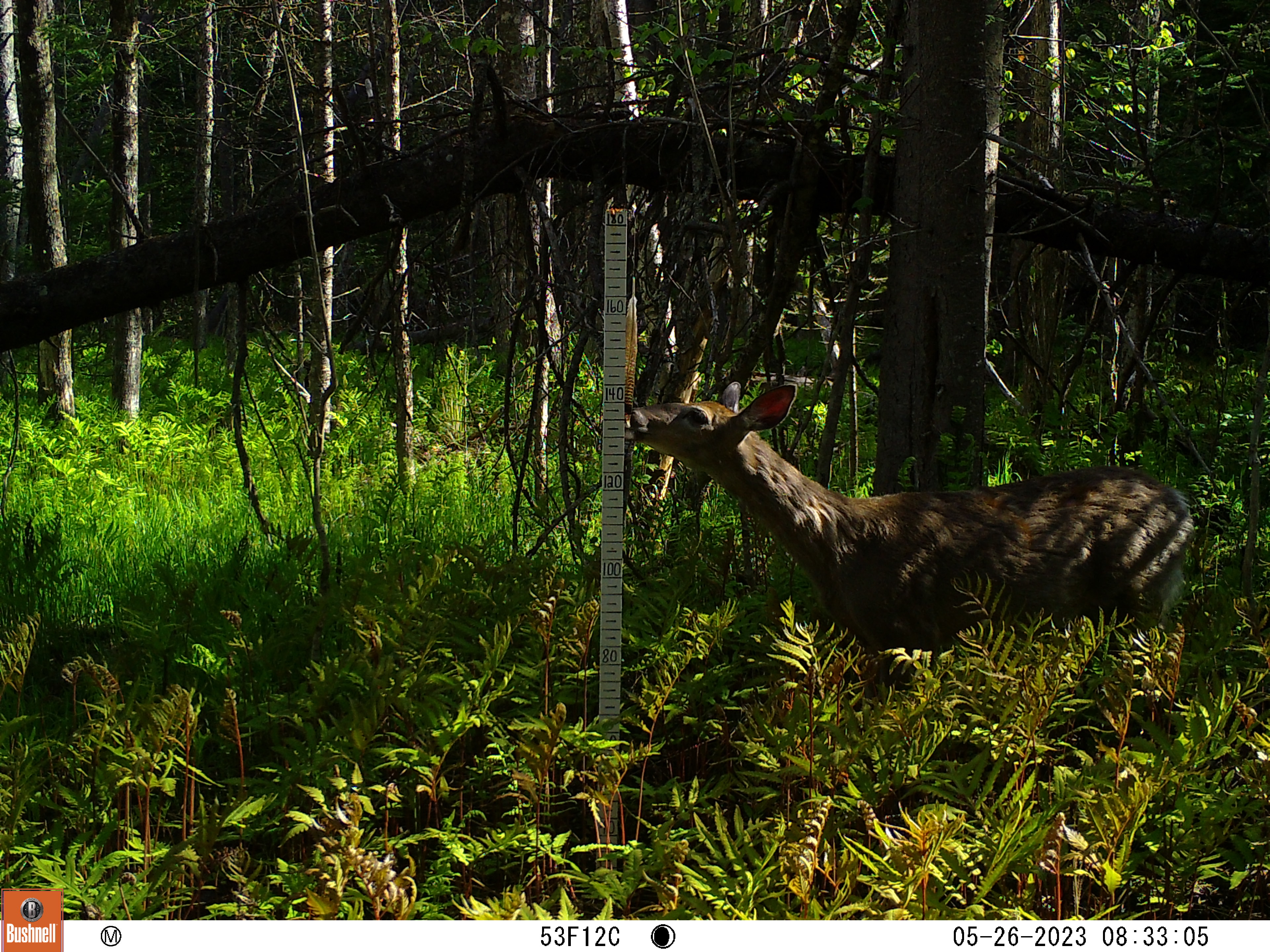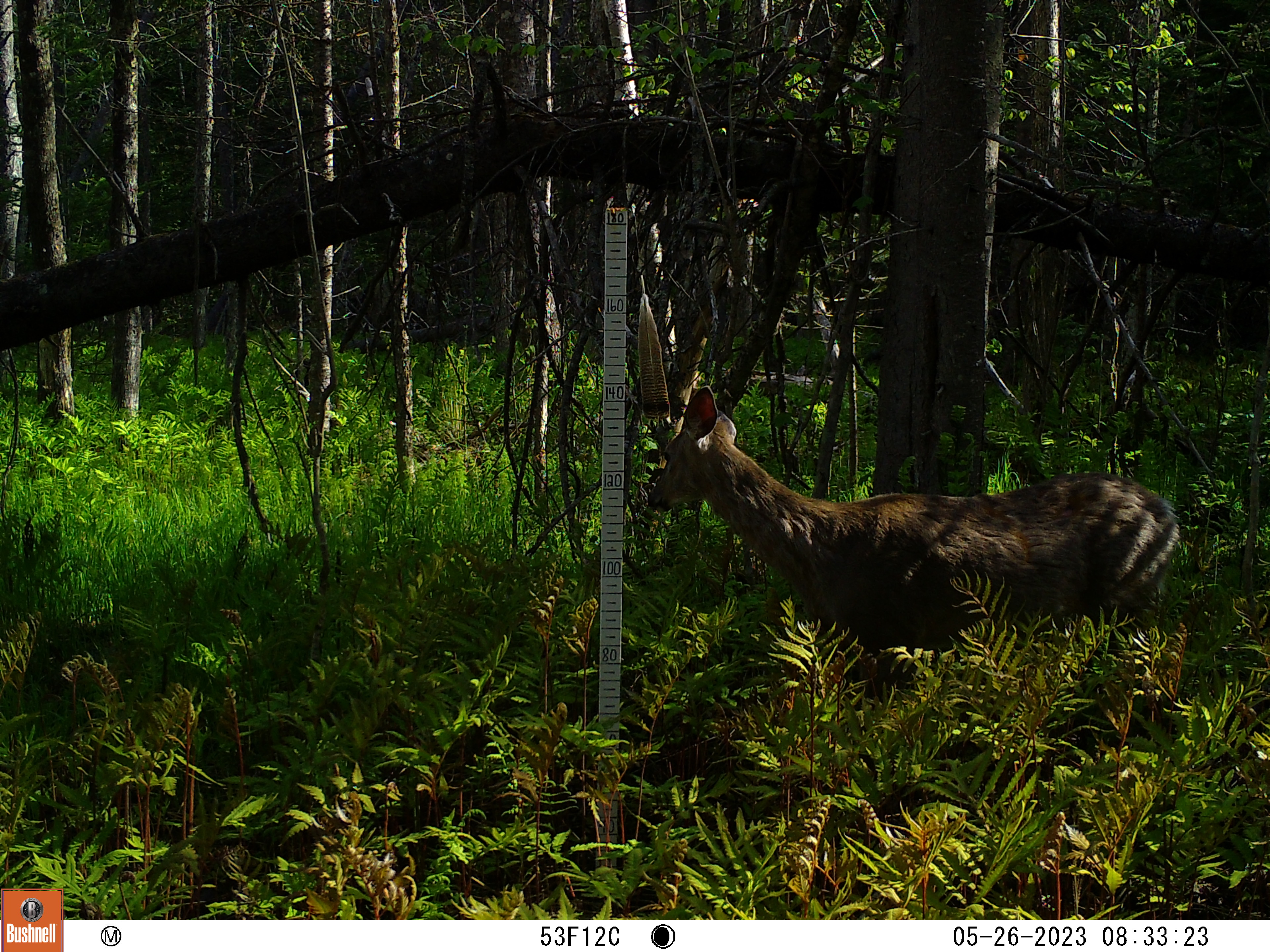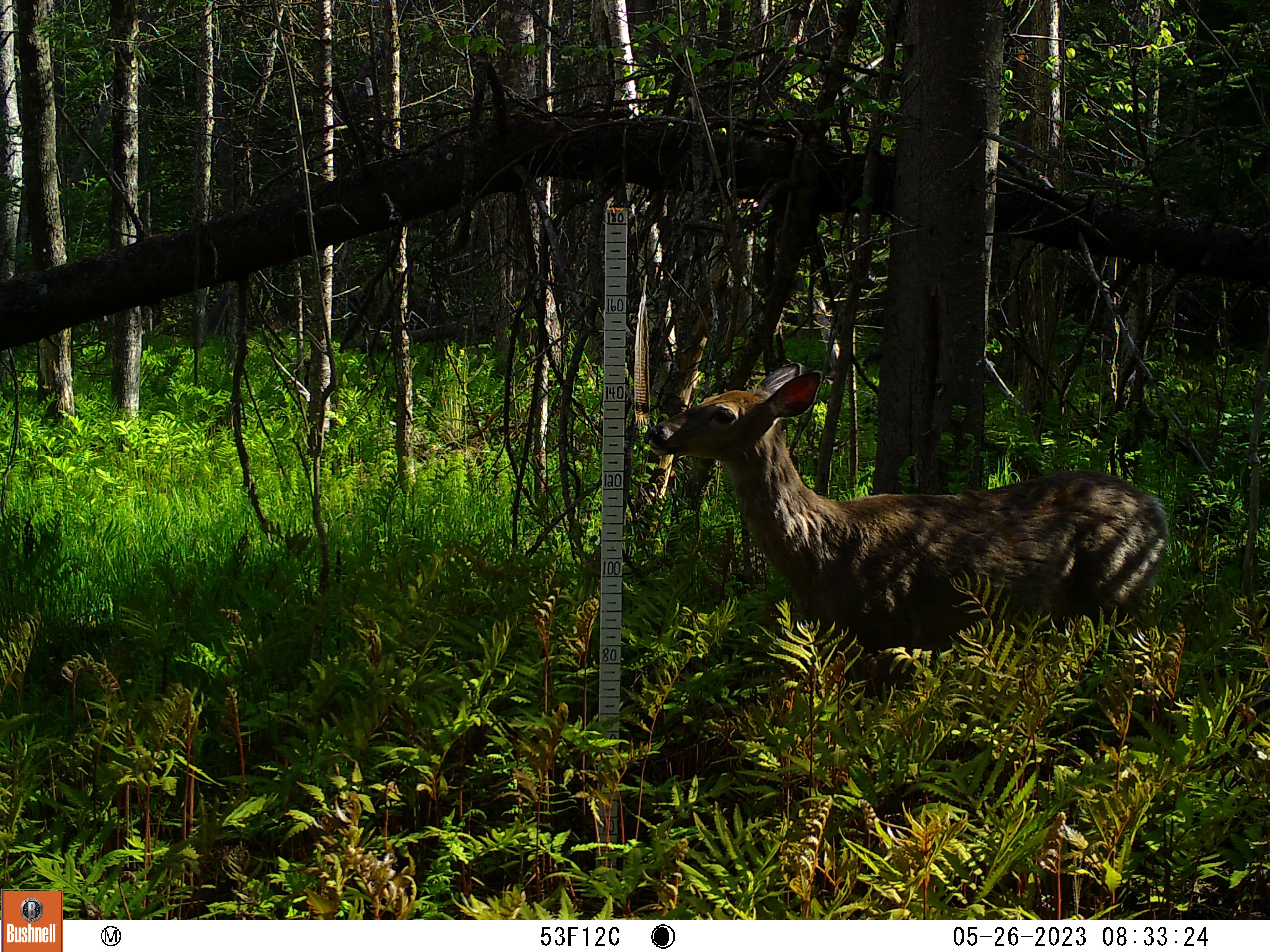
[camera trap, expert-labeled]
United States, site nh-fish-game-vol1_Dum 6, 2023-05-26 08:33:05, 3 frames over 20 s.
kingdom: Animalia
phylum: Chordata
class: Mammalia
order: Artiodactyla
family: Cervidae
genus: Odocoileus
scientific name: Odocoileus virginianus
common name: white-tailed deer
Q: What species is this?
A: White-tailed deer (Odocoileus virginianus).